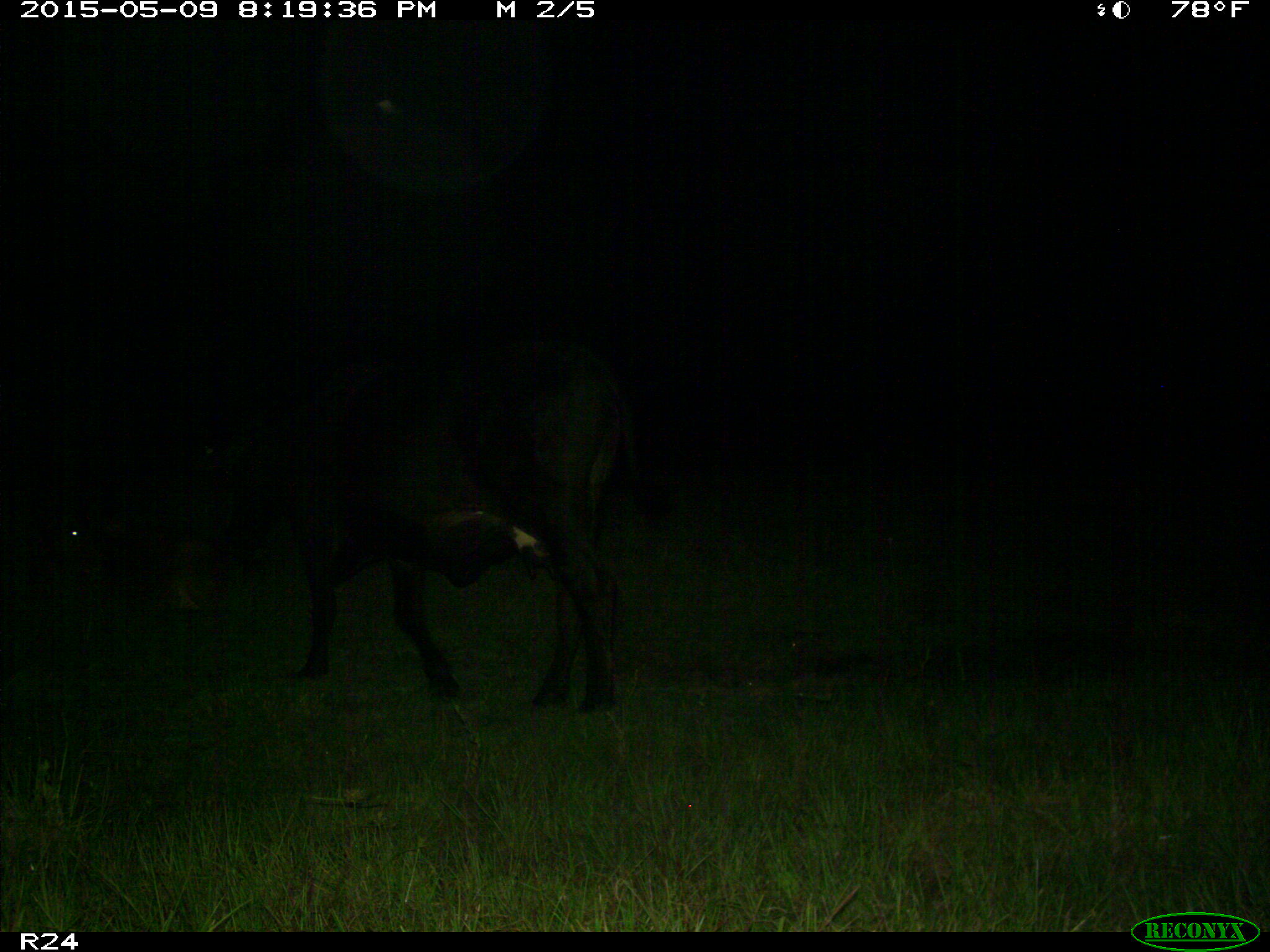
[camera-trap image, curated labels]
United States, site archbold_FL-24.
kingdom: Animalia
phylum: Chordata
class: Mammalia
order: Artiodactyla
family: Bovidae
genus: Bos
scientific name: Bos taurus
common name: domestic cow